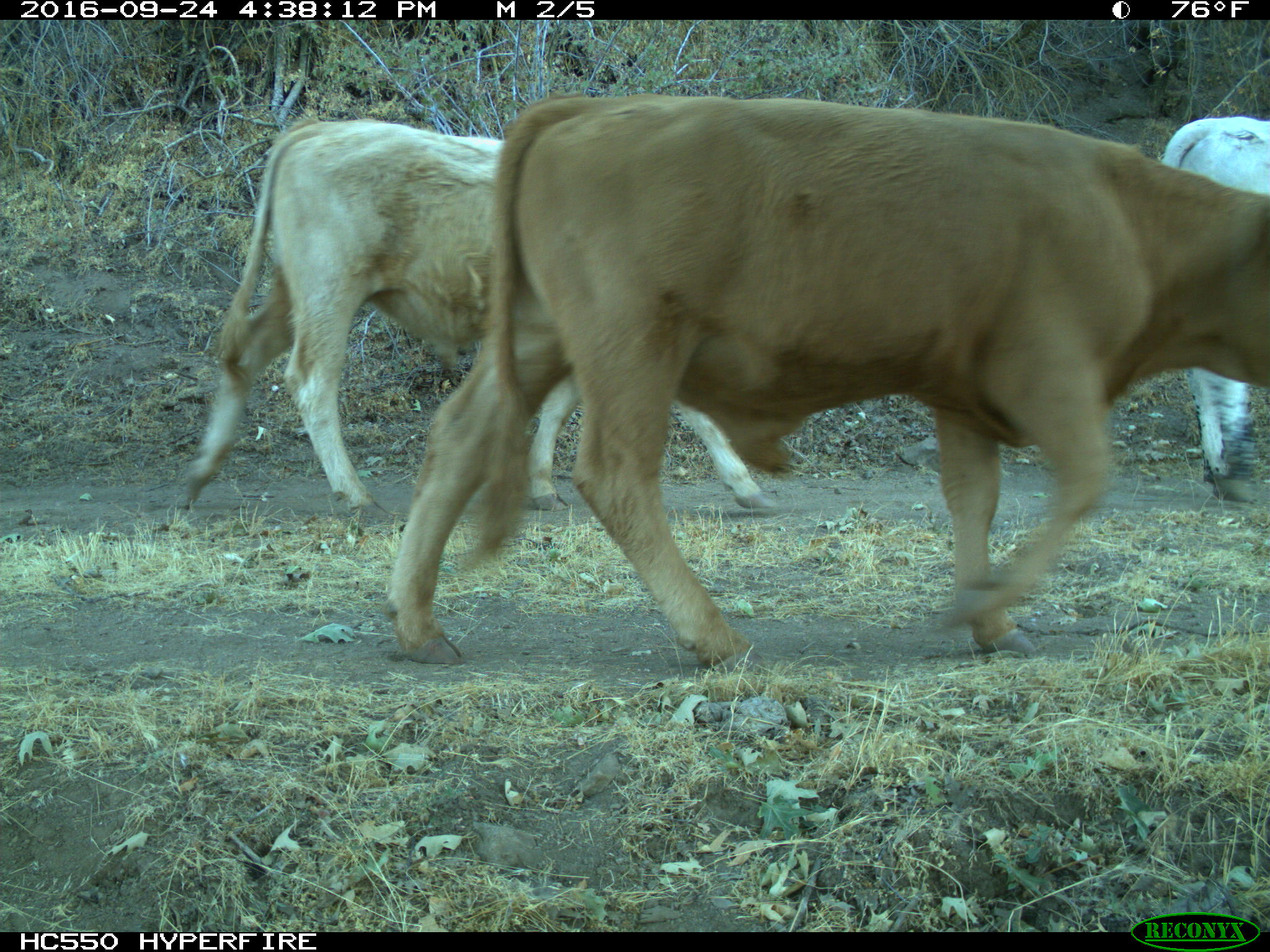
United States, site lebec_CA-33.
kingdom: Animalia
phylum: Chordata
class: Mammalia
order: Artiodactyla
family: Bovidae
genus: Bos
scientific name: Bos taurus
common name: domestic cow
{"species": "Bos taurus (domestic cow)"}